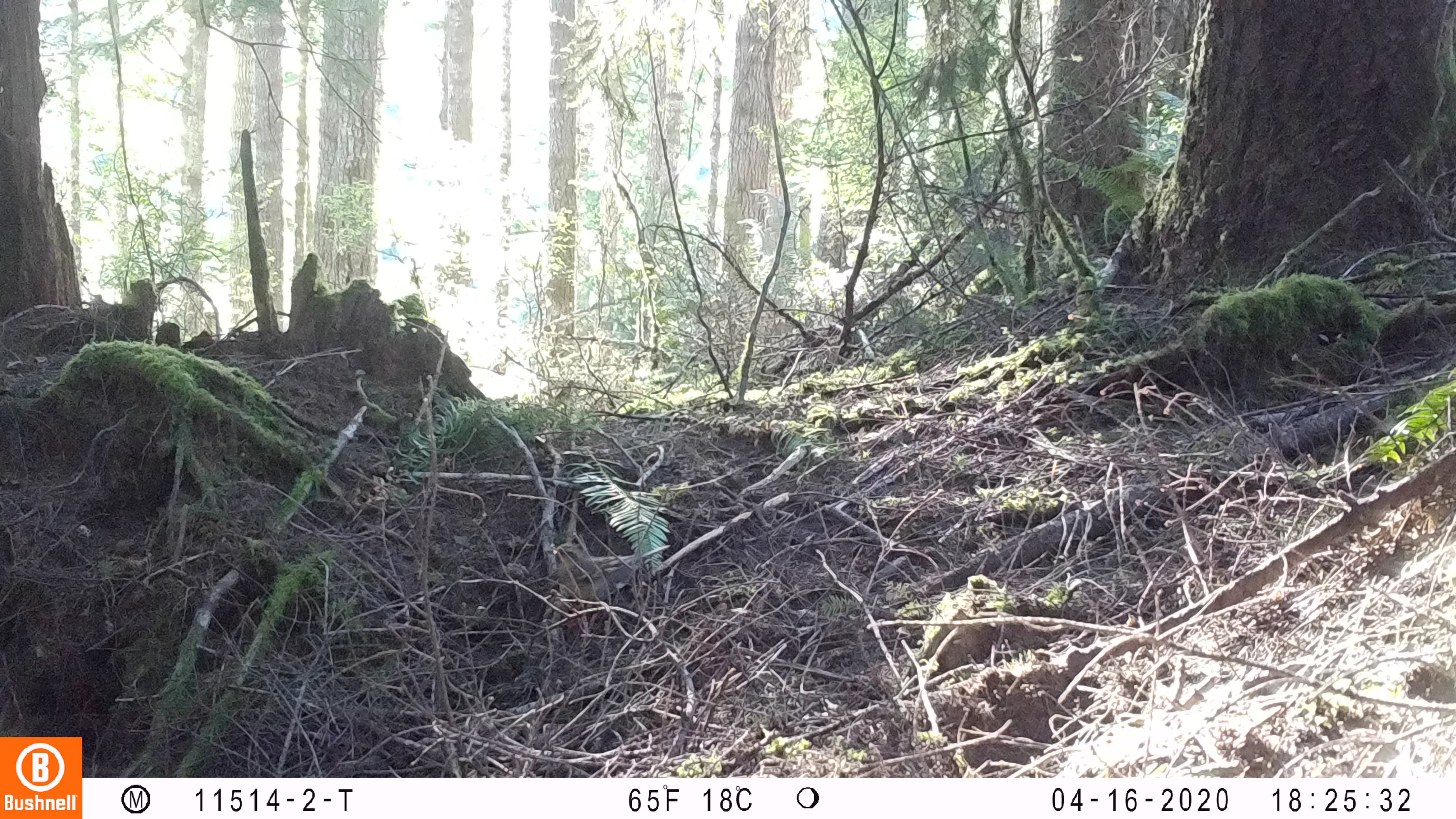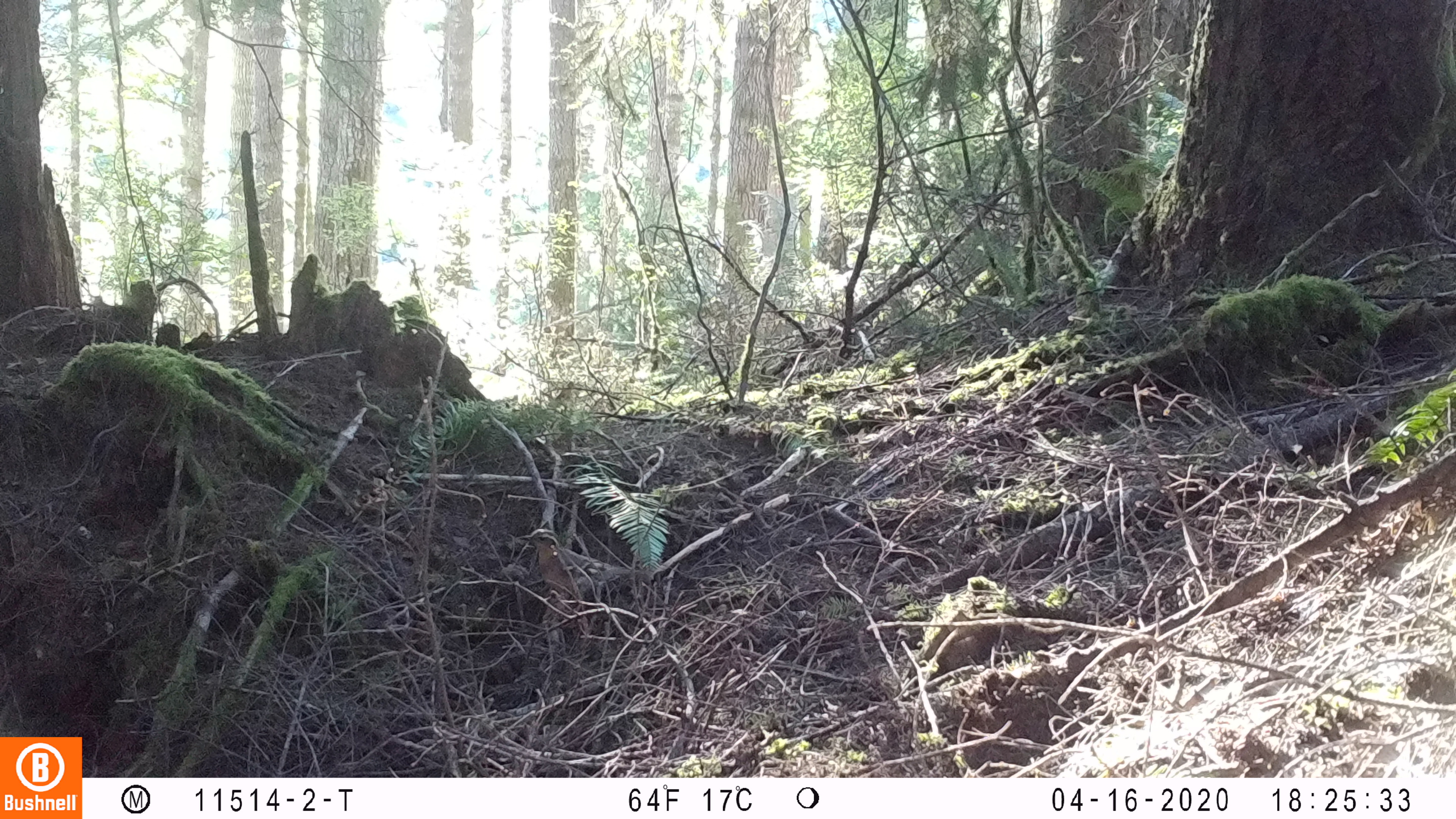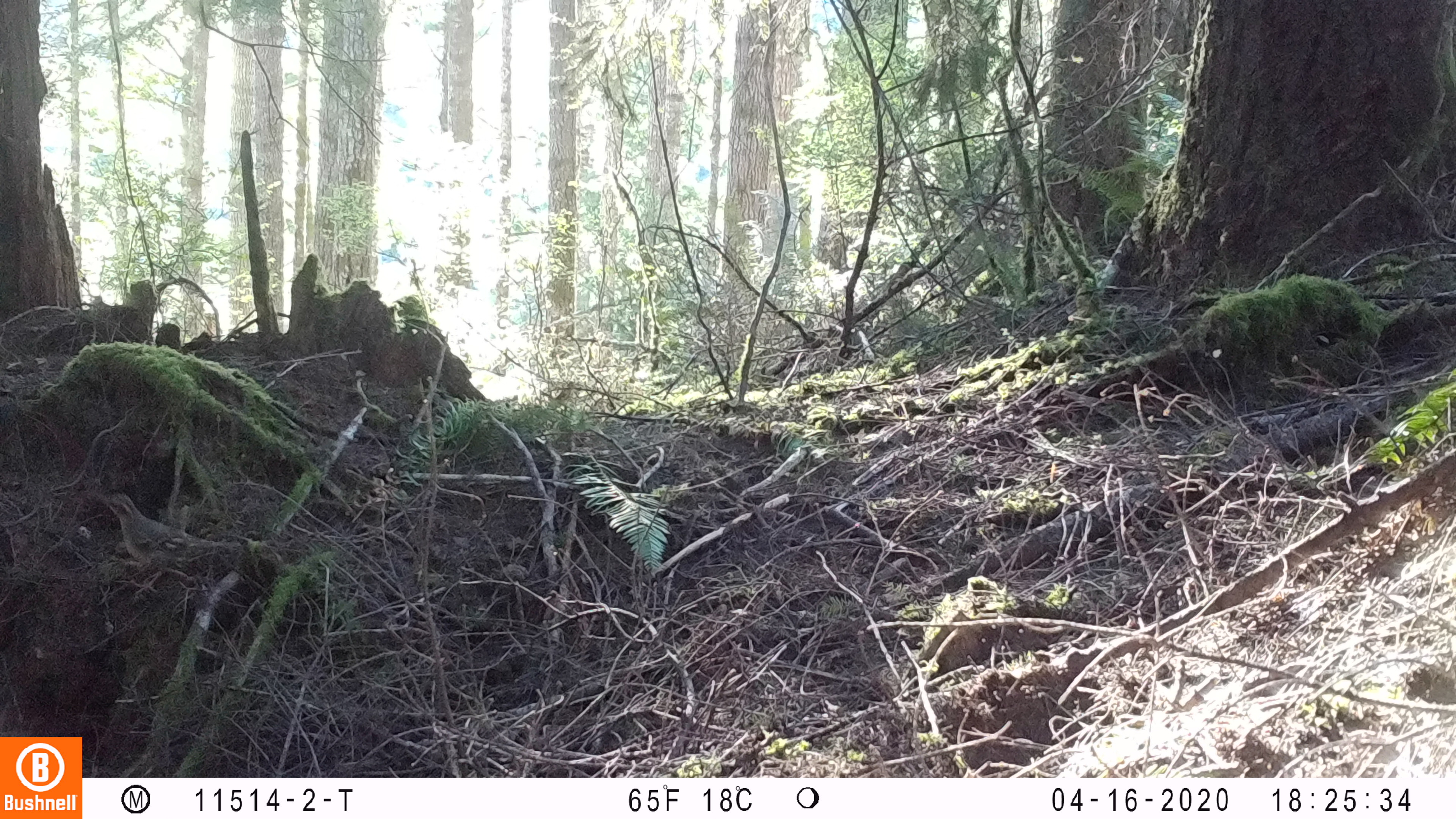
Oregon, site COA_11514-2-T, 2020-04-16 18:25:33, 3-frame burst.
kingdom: Animalia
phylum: Chordata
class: Aves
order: Passeriformes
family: Turdidae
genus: Ixoreus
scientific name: Ixoreus naevius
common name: varied thrush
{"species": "varied thrush (Ixoreus naevius)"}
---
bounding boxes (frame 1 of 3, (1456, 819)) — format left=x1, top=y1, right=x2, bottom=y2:
varied thrush: left=546, top=544, right=647, bottom=603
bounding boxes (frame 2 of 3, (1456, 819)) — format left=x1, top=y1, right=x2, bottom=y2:
varied thrush: left=521, top=527, right=640, bottom=603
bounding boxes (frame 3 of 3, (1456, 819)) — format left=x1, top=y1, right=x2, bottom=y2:
varied thrush: left=96, top=487, right=235, bottom=589